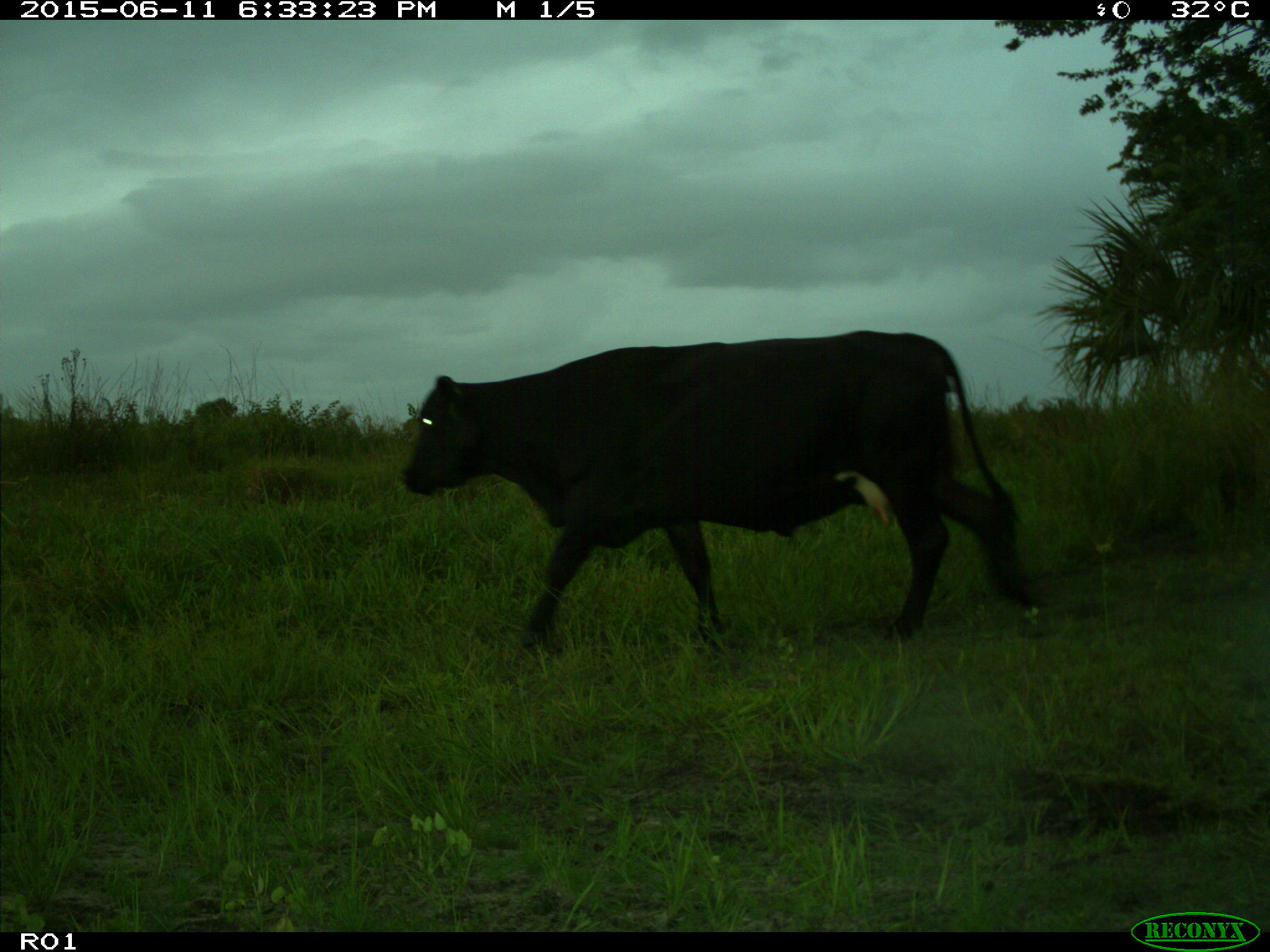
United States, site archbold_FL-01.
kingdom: Animalia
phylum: Chordata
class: Mammalia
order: Artiodactyla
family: Bovidae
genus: Bos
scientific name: Bos taurus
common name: domestic cow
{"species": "Bos taurus (domestic cow)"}